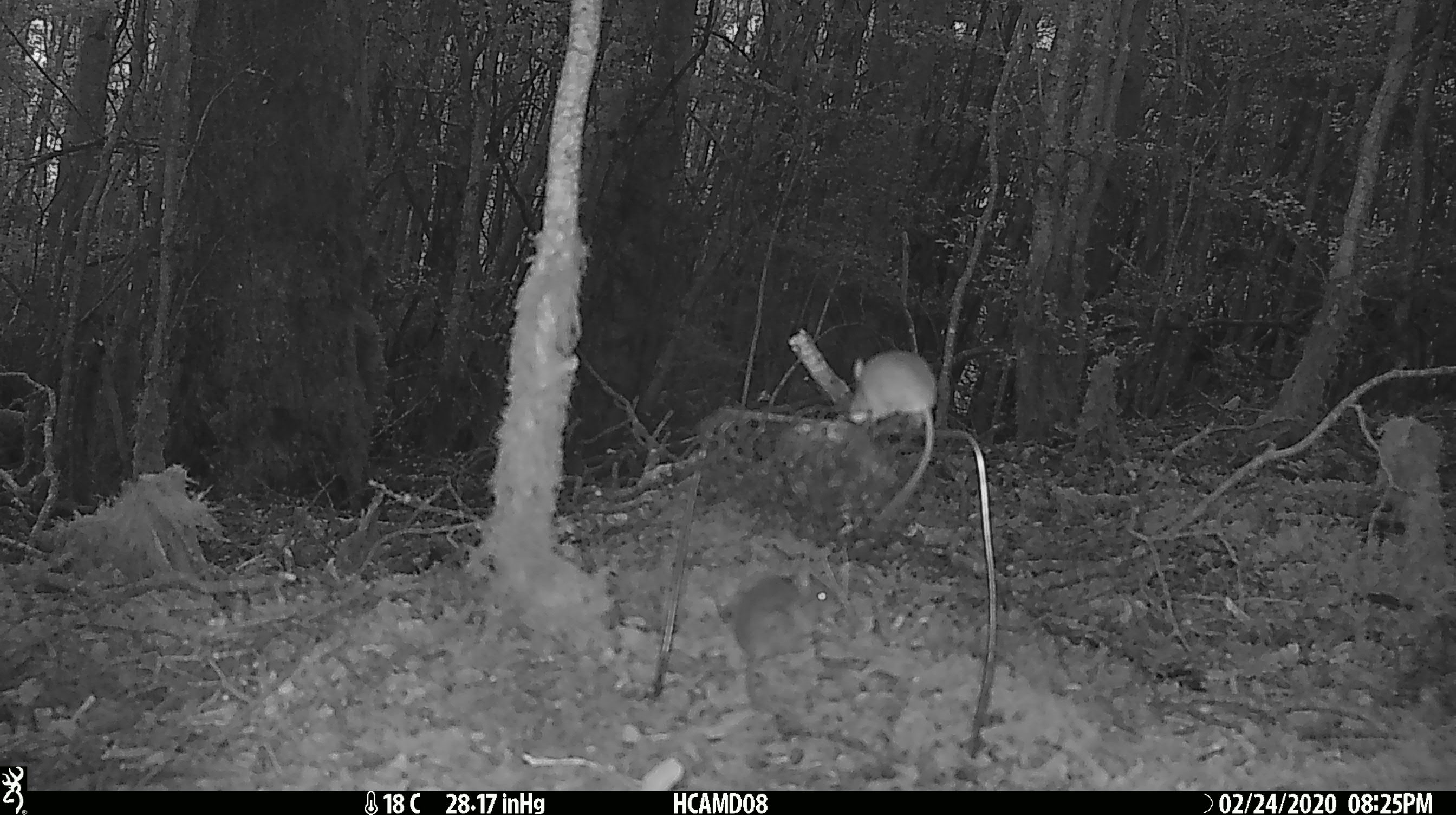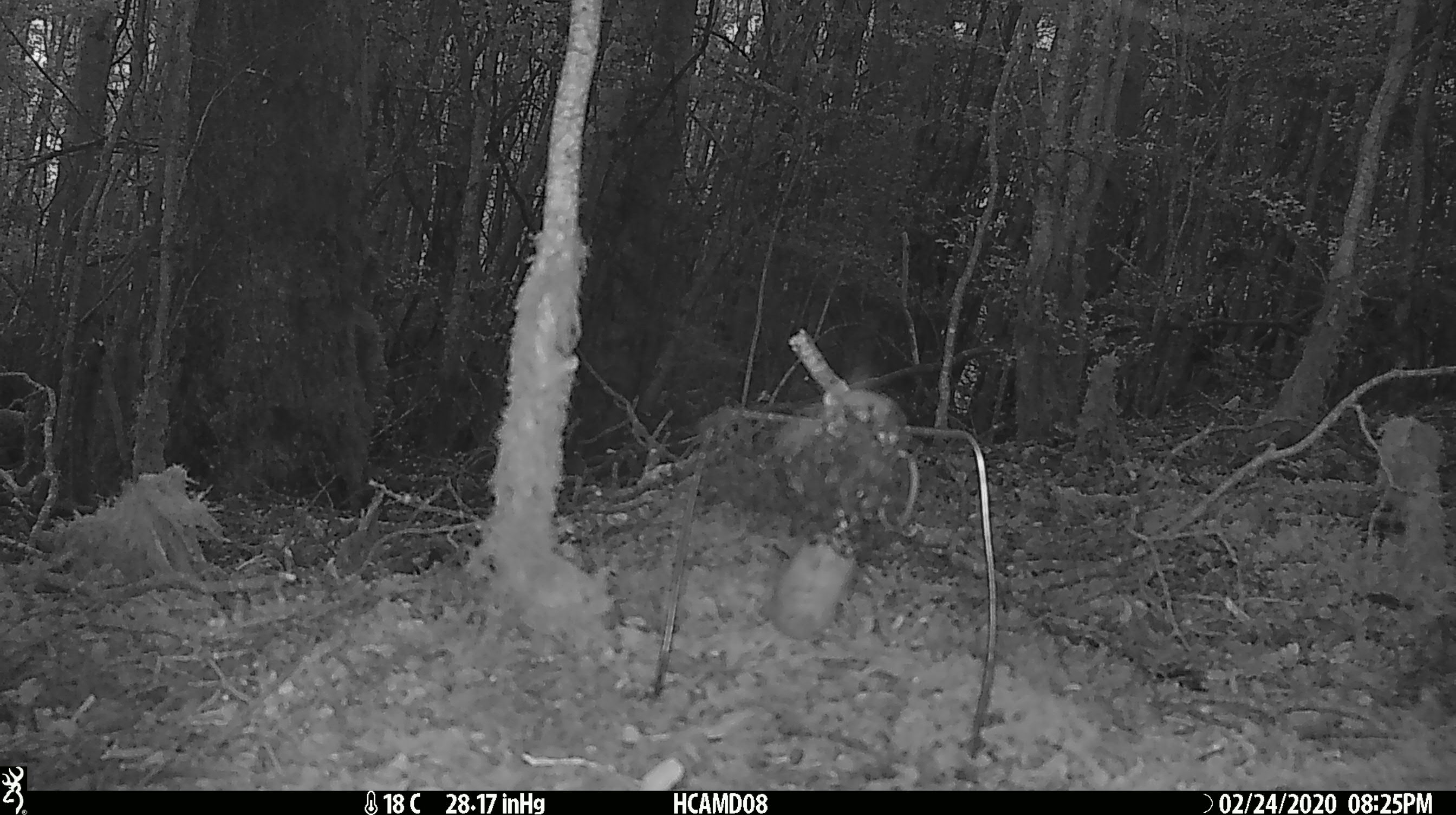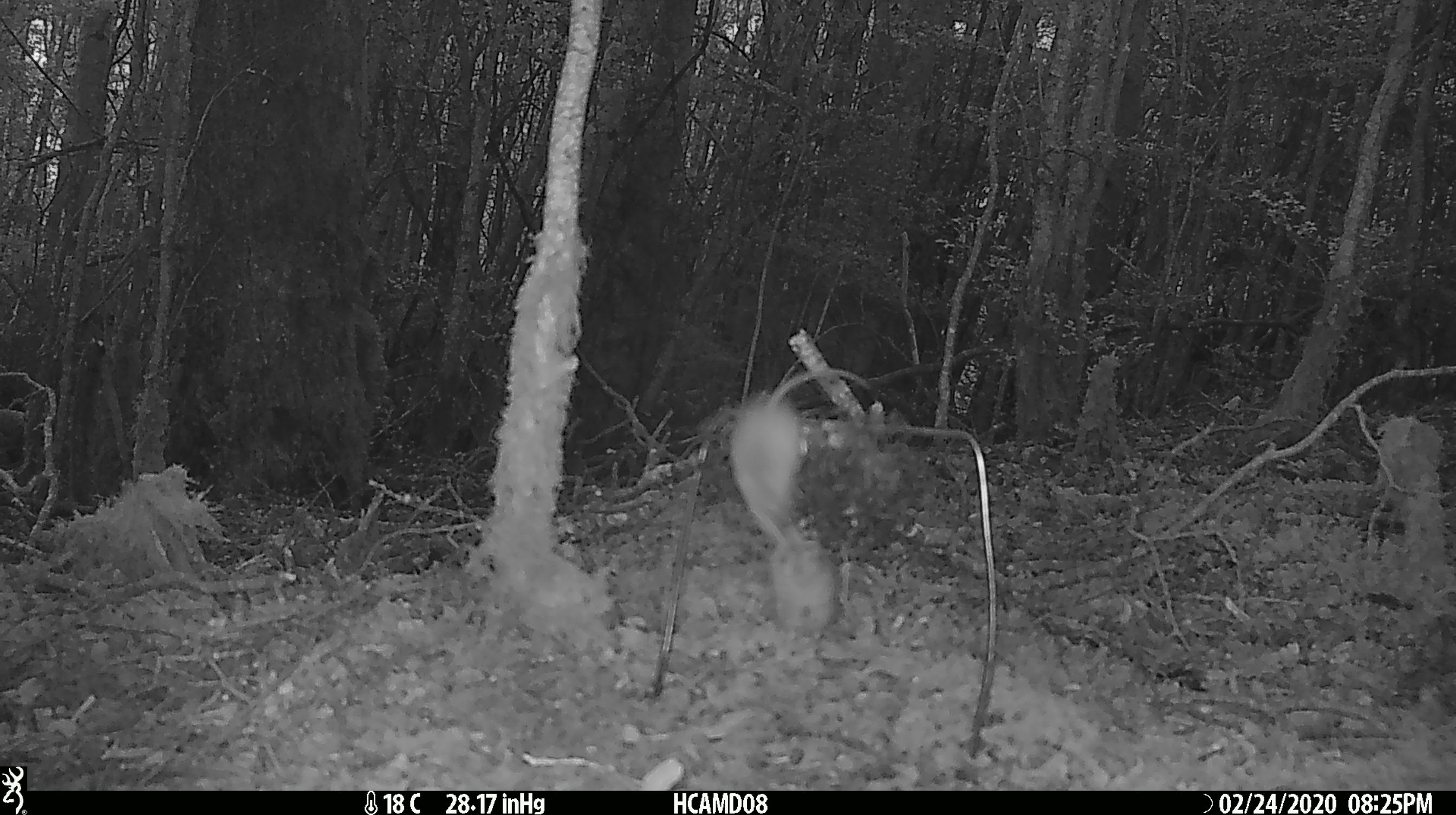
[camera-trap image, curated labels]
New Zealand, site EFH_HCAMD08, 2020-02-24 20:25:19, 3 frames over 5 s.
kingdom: Animalia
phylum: Chordata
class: Mammalia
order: Rodentia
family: Muridae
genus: Mus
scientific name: Mus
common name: mouse